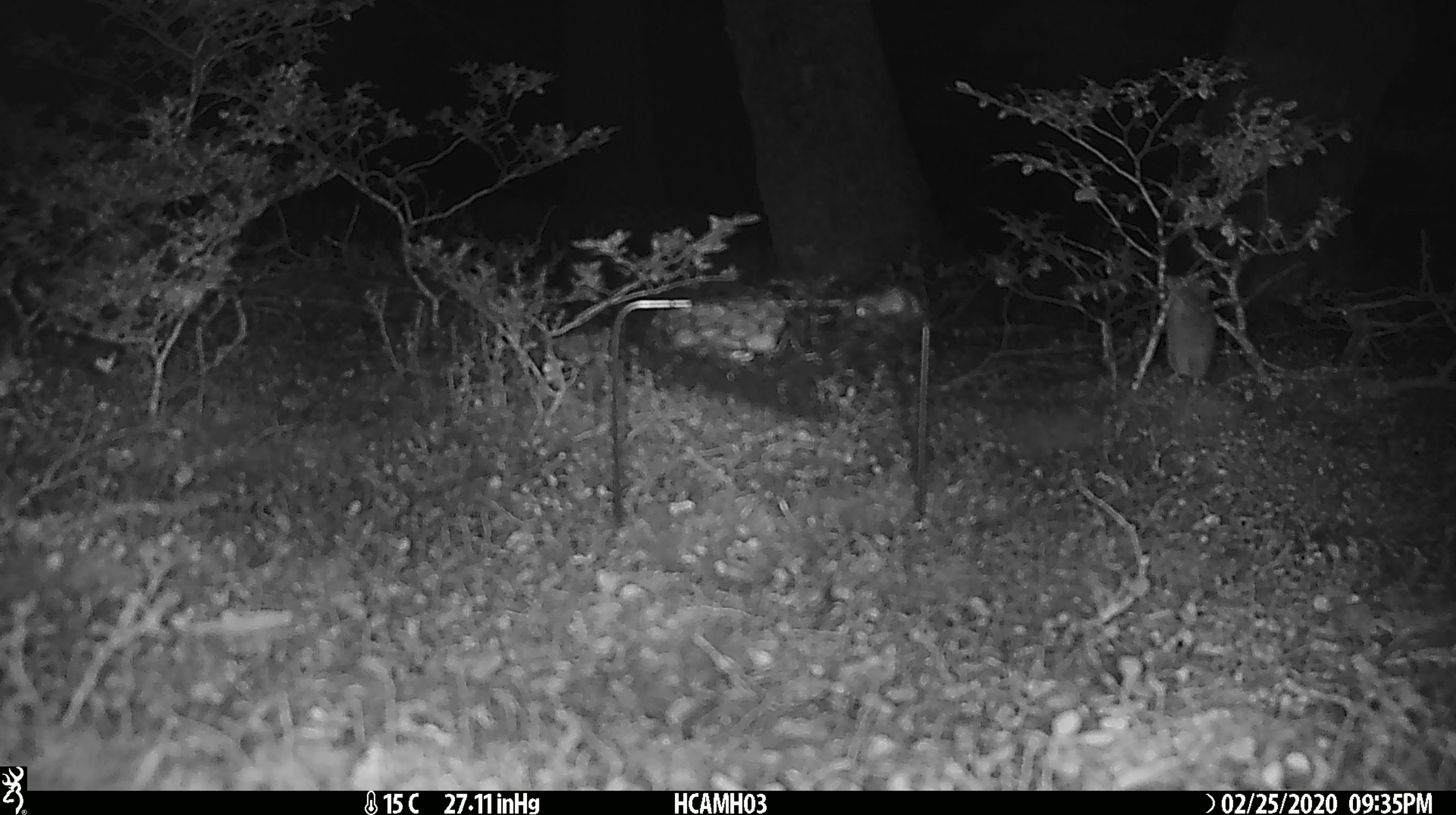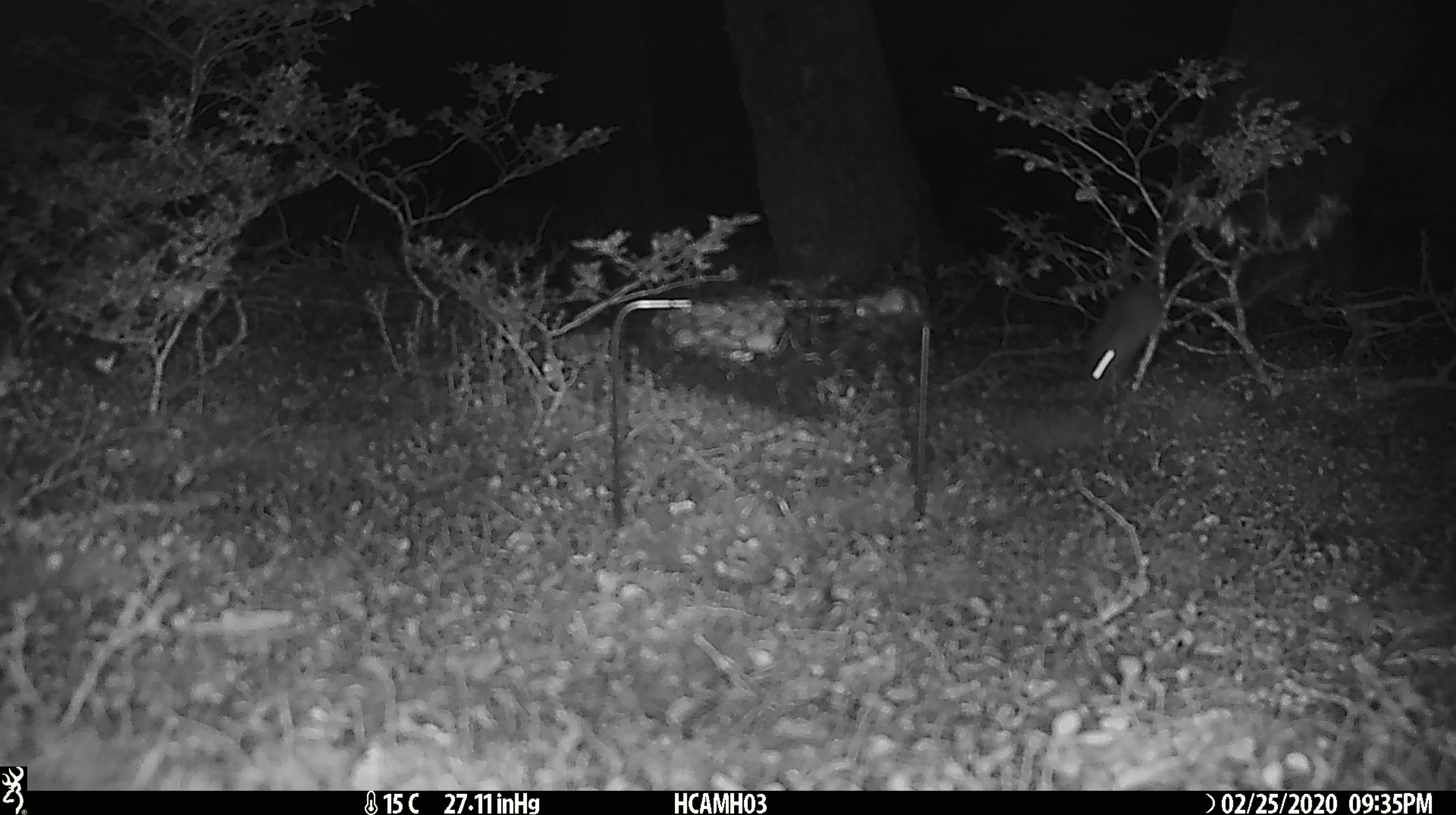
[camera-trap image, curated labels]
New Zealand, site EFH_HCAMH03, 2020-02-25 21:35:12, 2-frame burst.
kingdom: Animalia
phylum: Chordata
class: Mammalia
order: Rodentia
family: Muridae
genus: Mus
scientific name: Mus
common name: mouse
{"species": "mouse (Mus)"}